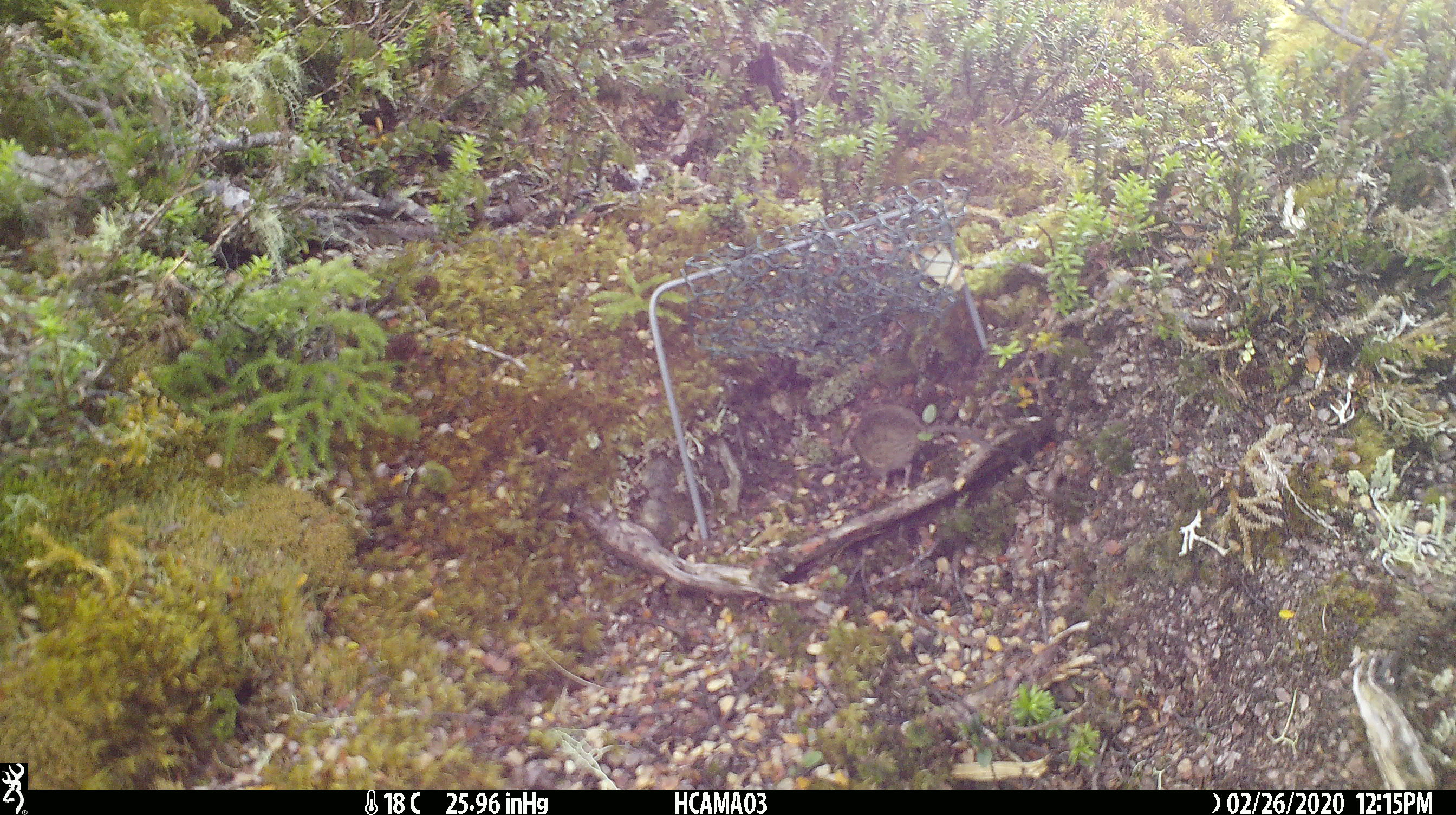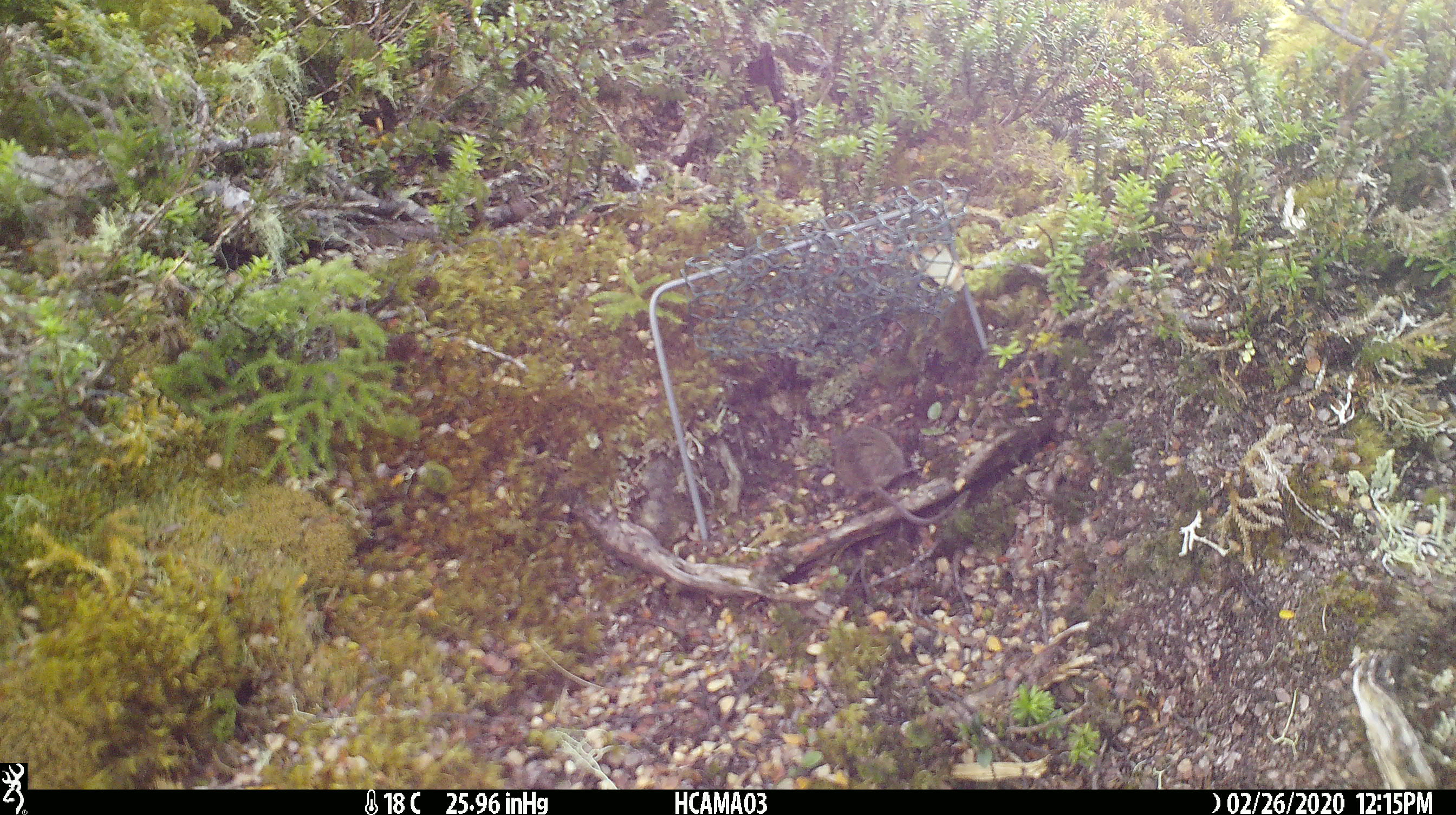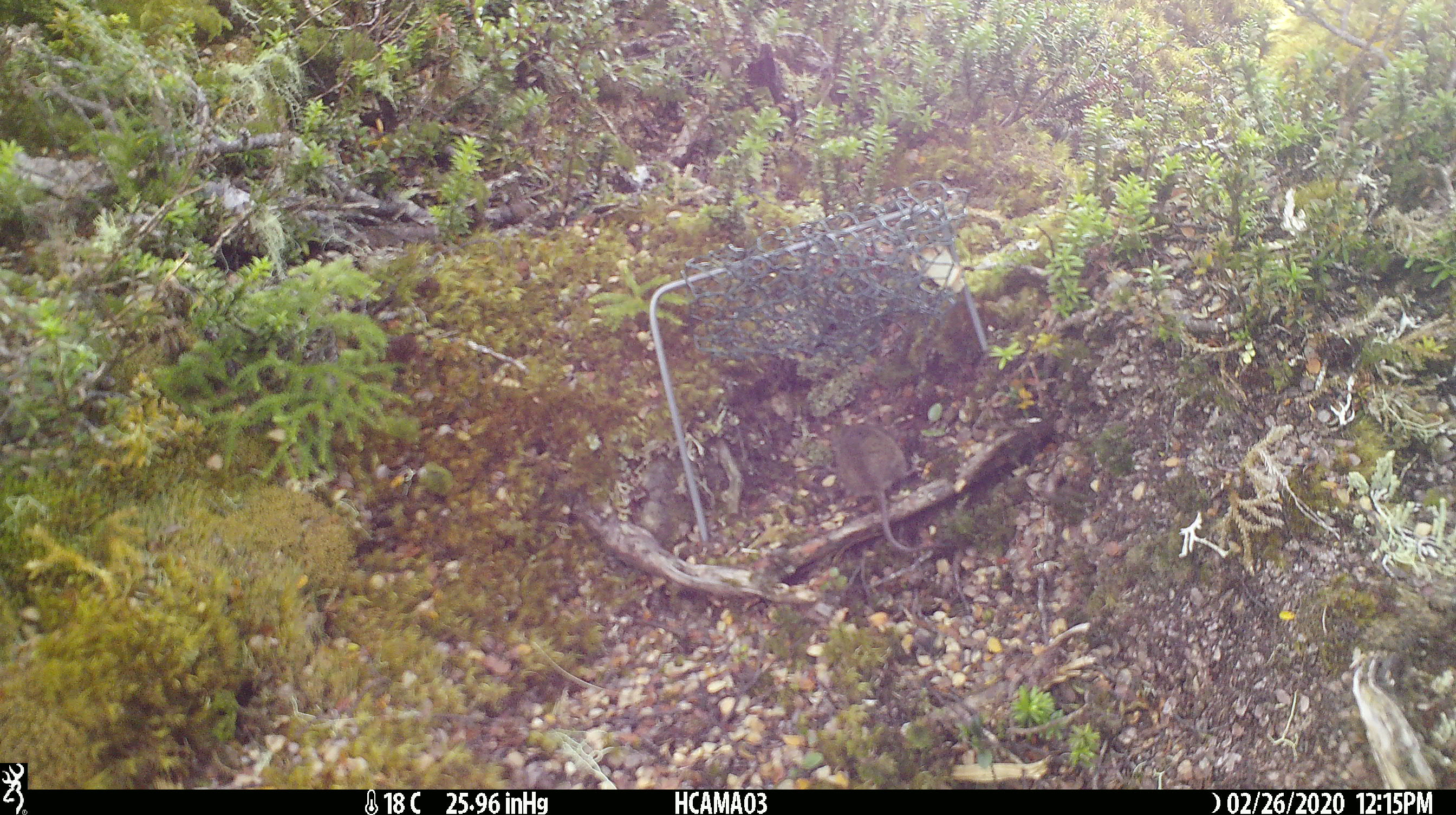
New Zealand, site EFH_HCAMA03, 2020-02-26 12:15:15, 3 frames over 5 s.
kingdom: Animalia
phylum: Chordata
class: Mammalia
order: Rodentia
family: Muridae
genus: Mus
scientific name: Mus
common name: mouse